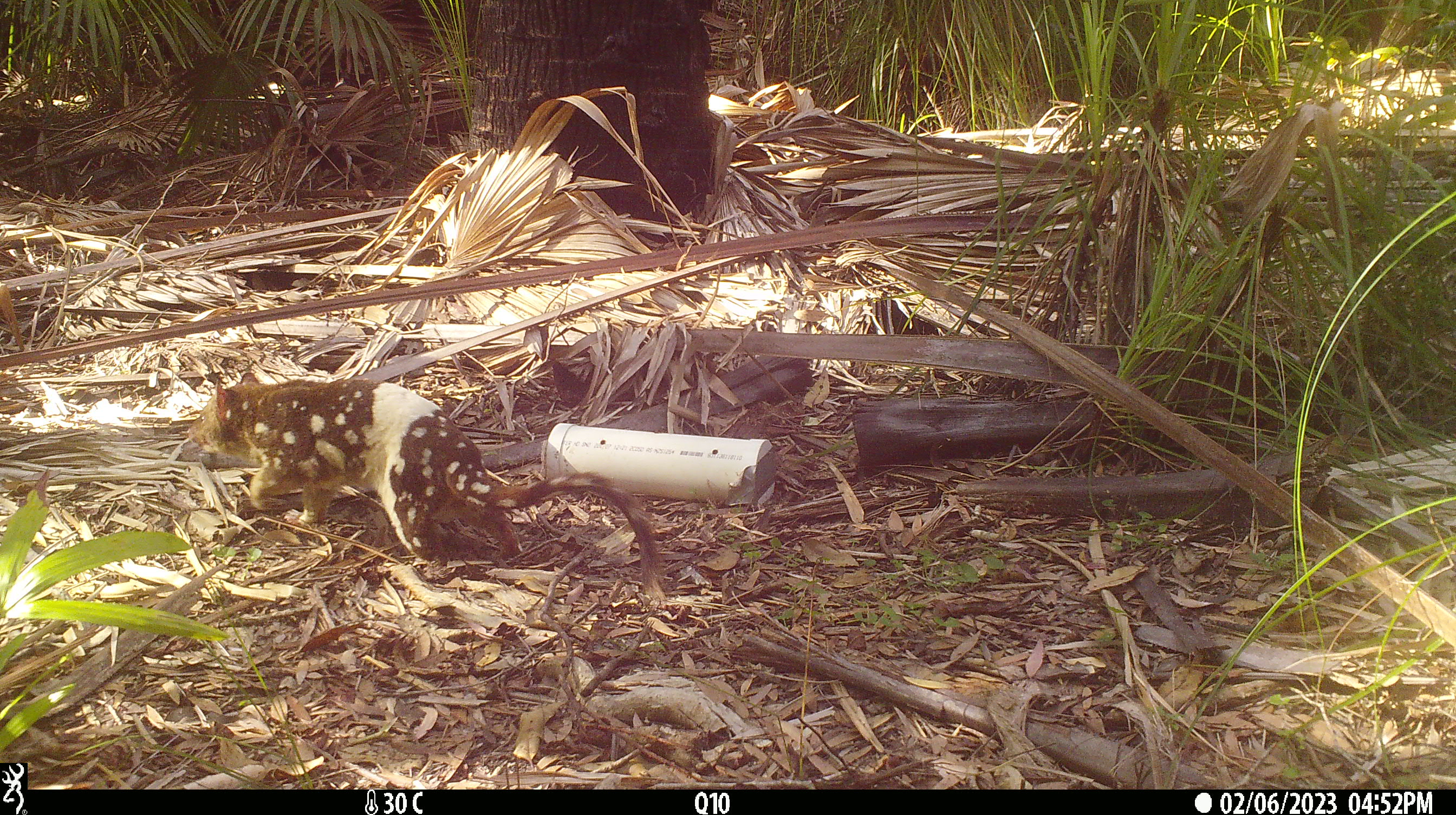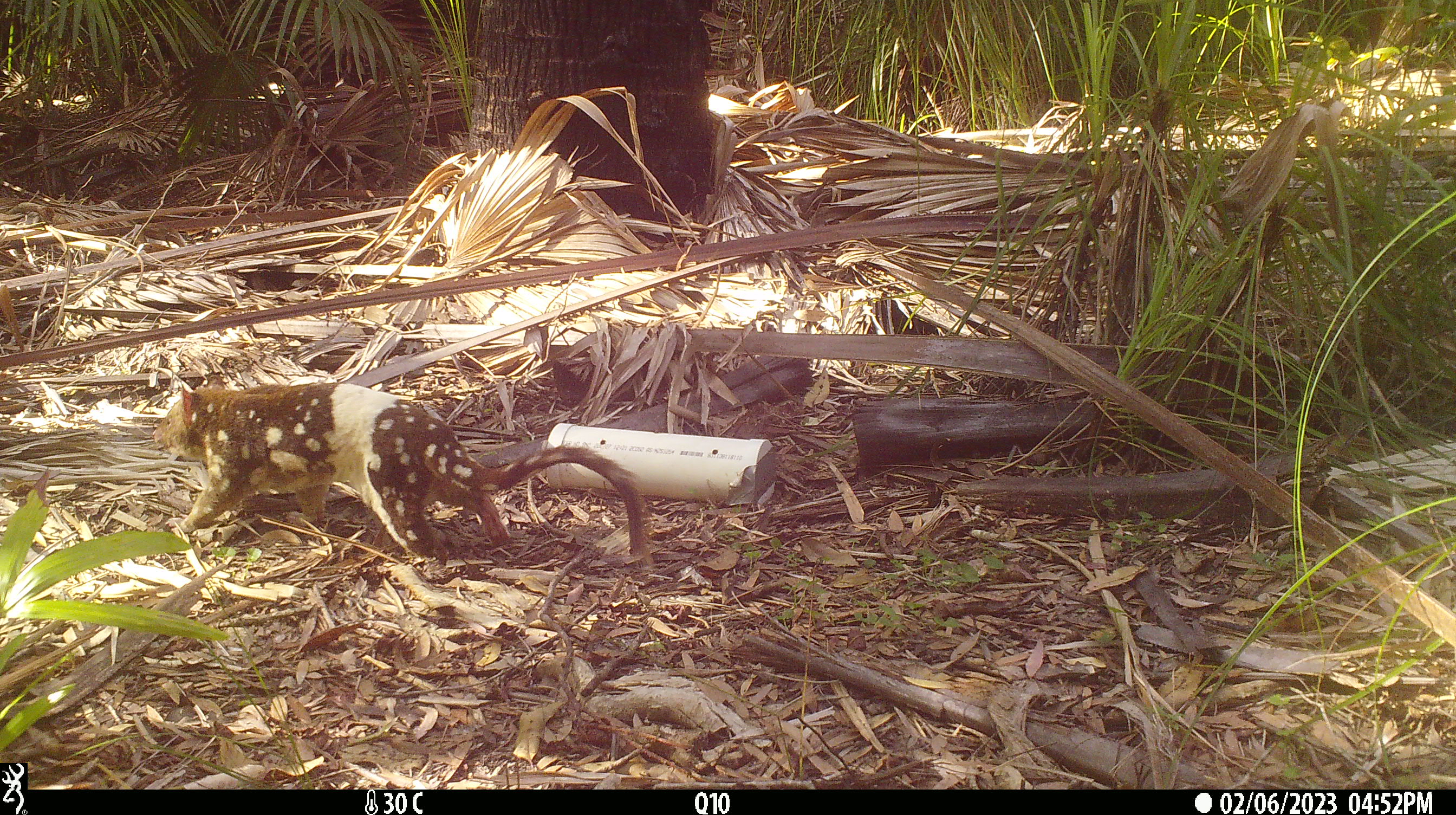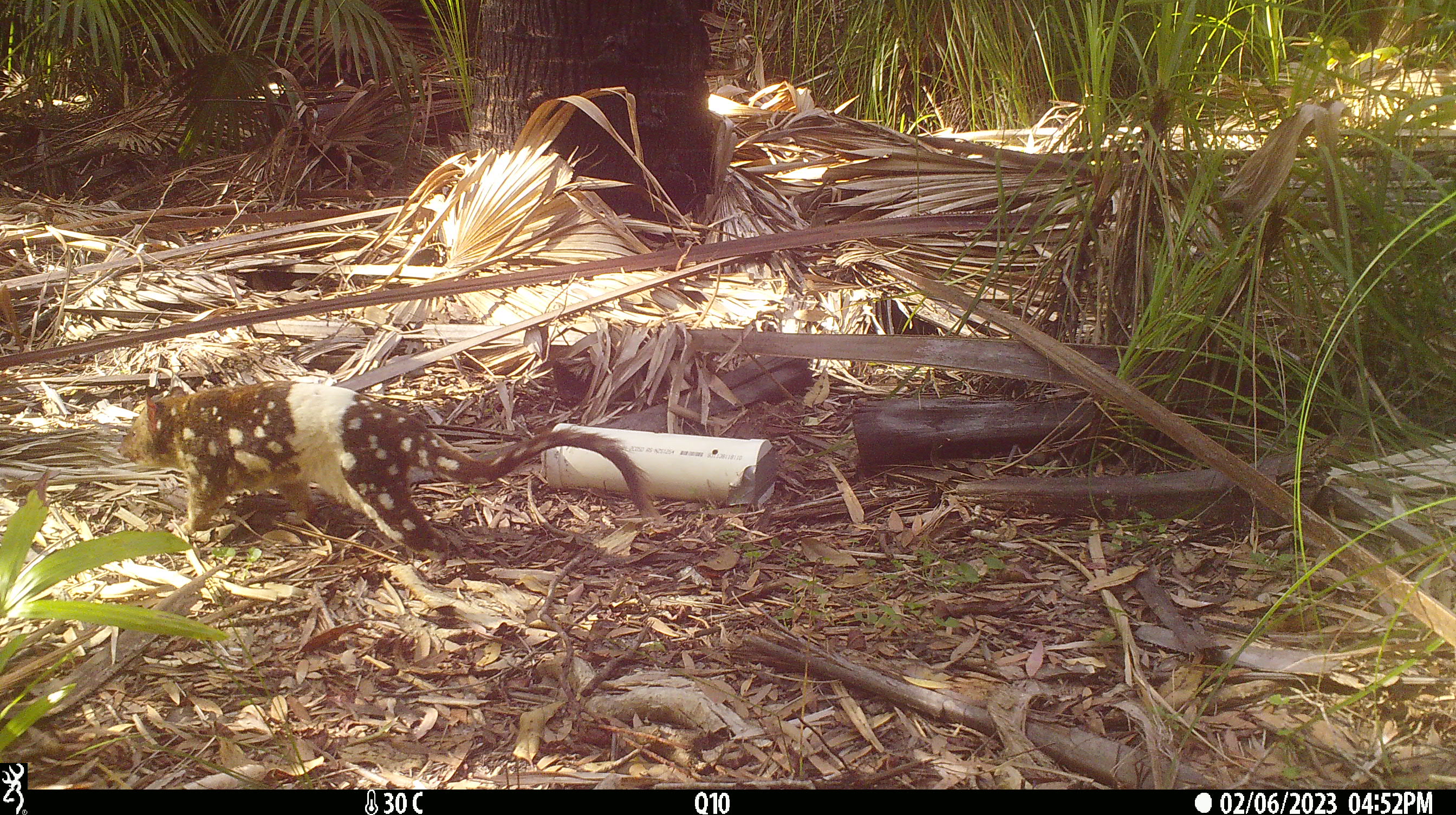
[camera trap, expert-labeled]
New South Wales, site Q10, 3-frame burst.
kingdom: Animalia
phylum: Chordata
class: Mammalia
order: Dasyuromorphia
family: Dasyuridae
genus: Dasyurus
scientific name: Dasyurus maculatus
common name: spotted-tailed quoll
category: quoll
Quoll (spotted-tailed quoll) (Dasyurus maculatus).